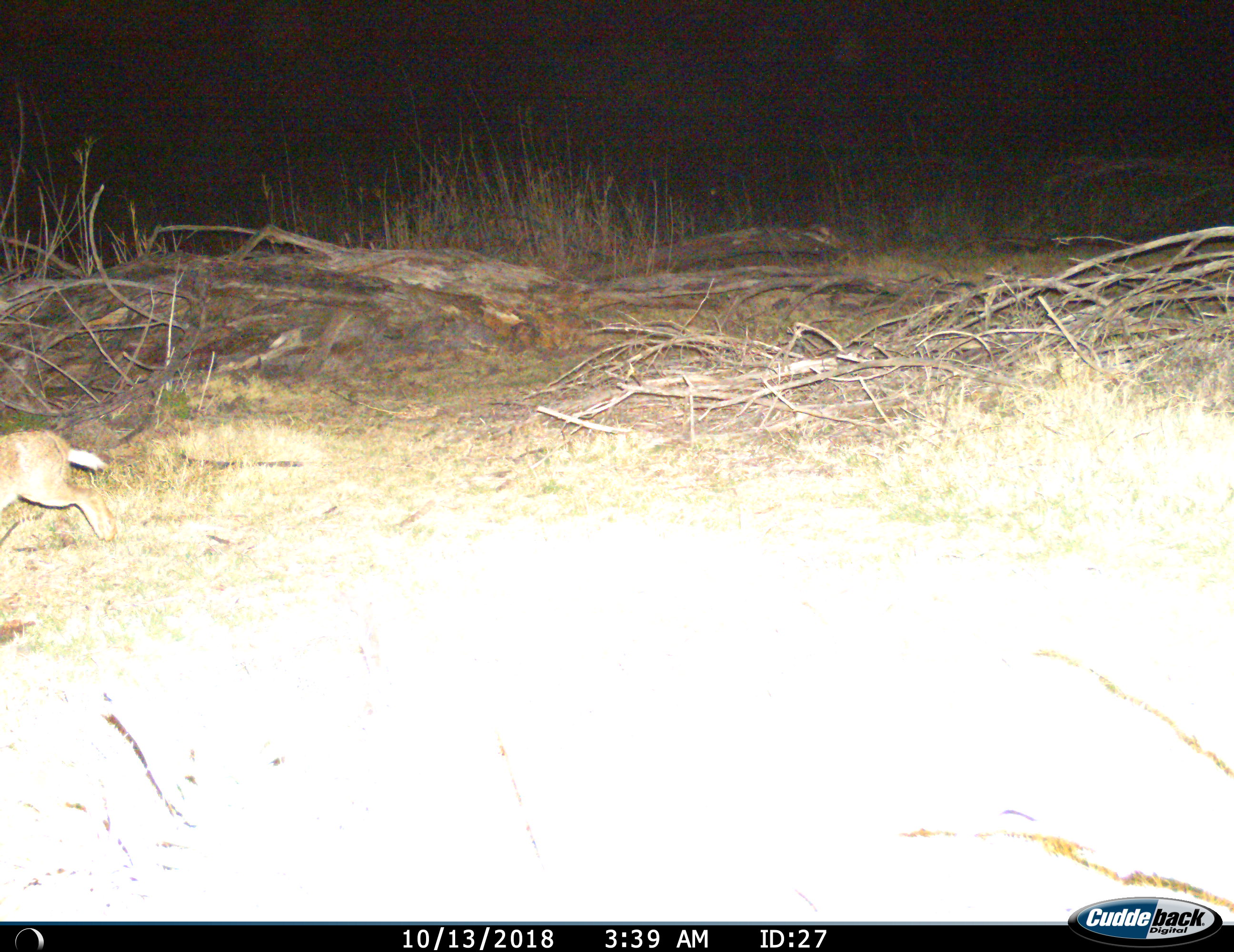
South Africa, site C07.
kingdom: Animalia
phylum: Chordata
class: Mammalia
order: Lagomorpha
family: Leporidae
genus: Lepus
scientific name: Lepus saxatilis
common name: scrub hare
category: harescrub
Harescrub (scrub hare) (Lepus saxatilis), count 1. Behavior (volunteer vote fractions): standing 0%, resting 0%, moving 100%, interacting 0%. Young present (vote fraction): 0%. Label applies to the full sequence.